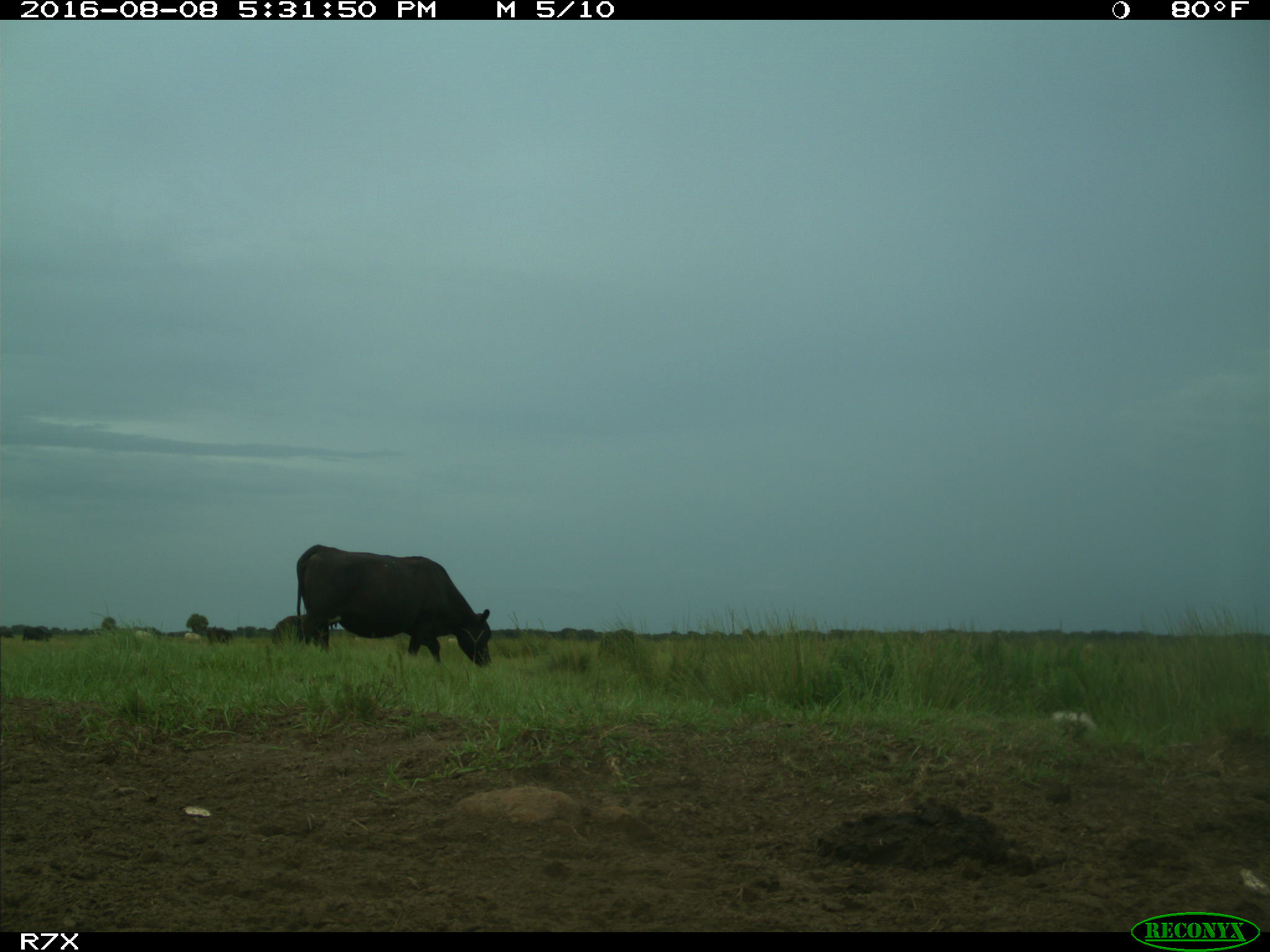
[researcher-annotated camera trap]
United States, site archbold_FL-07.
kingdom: Animalia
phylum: Chordata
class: Mammalia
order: Artiodactyla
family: Bovidae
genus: Bos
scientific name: Bos taurus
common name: domestic cow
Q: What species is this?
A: Bos taurus (domestic cow).